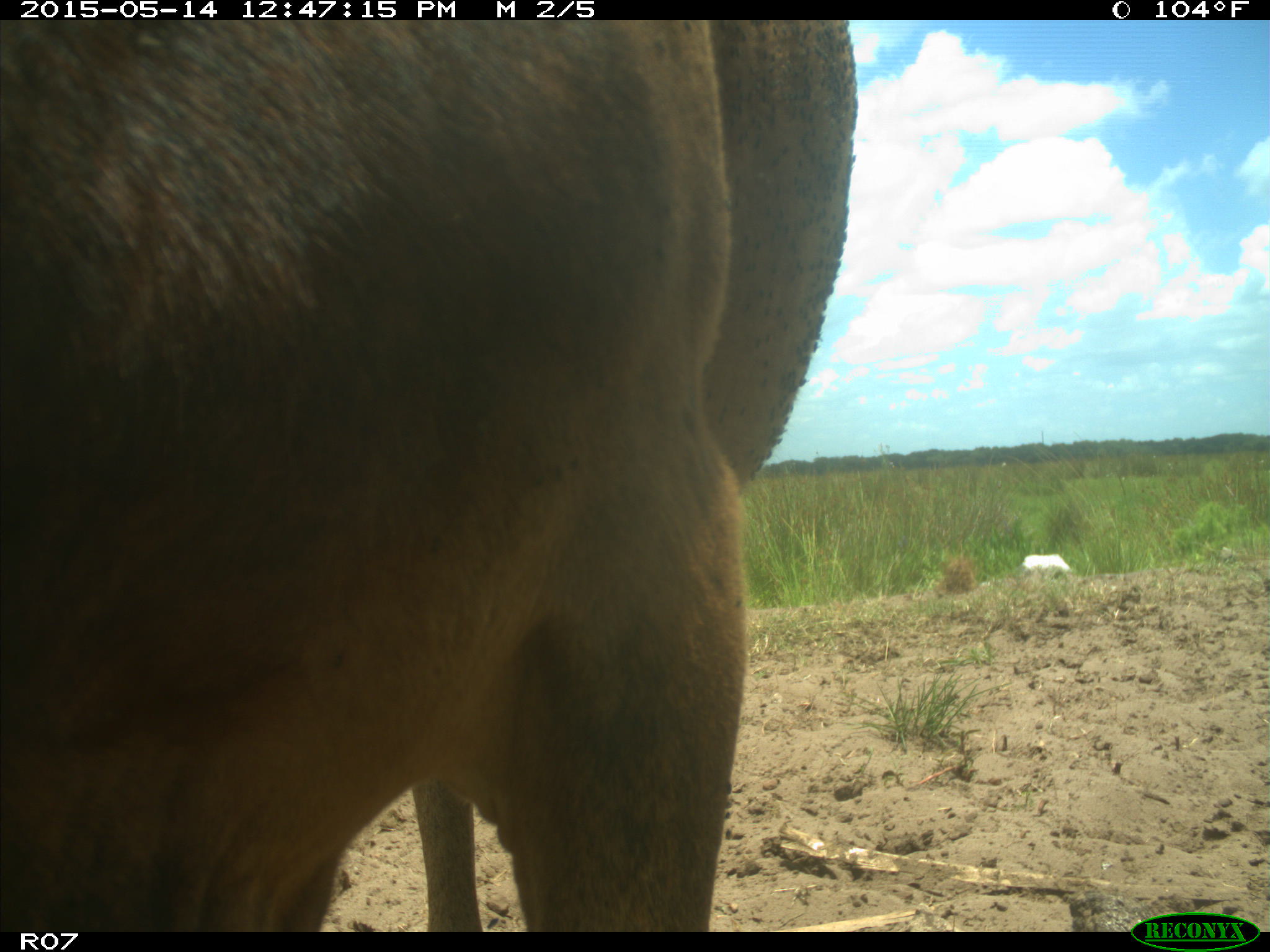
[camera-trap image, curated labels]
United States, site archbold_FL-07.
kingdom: Animalia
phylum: Chordata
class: Mammalia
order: Artiodactyla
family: Bovidae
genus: Bos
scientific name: Bos taurus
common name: domestic cow